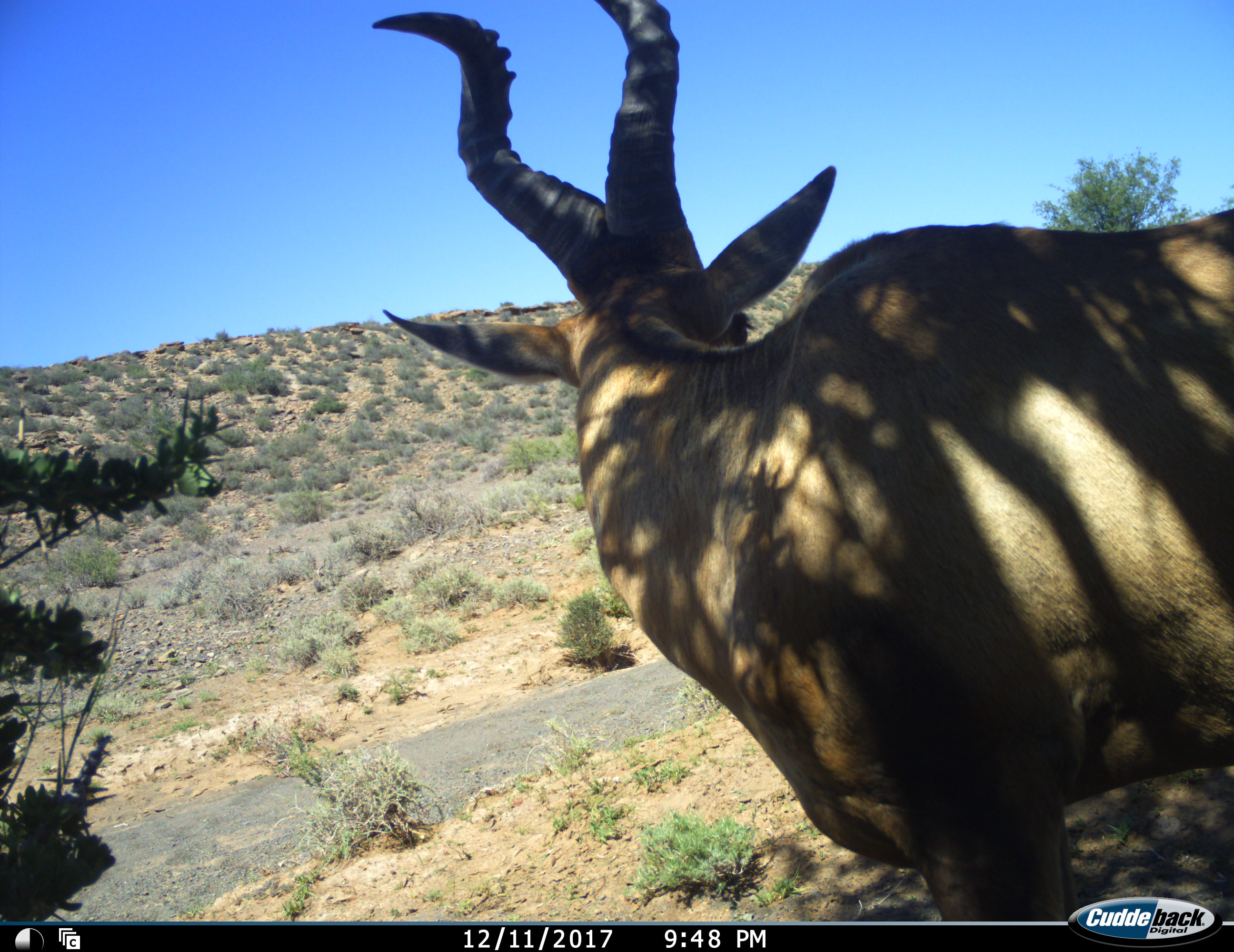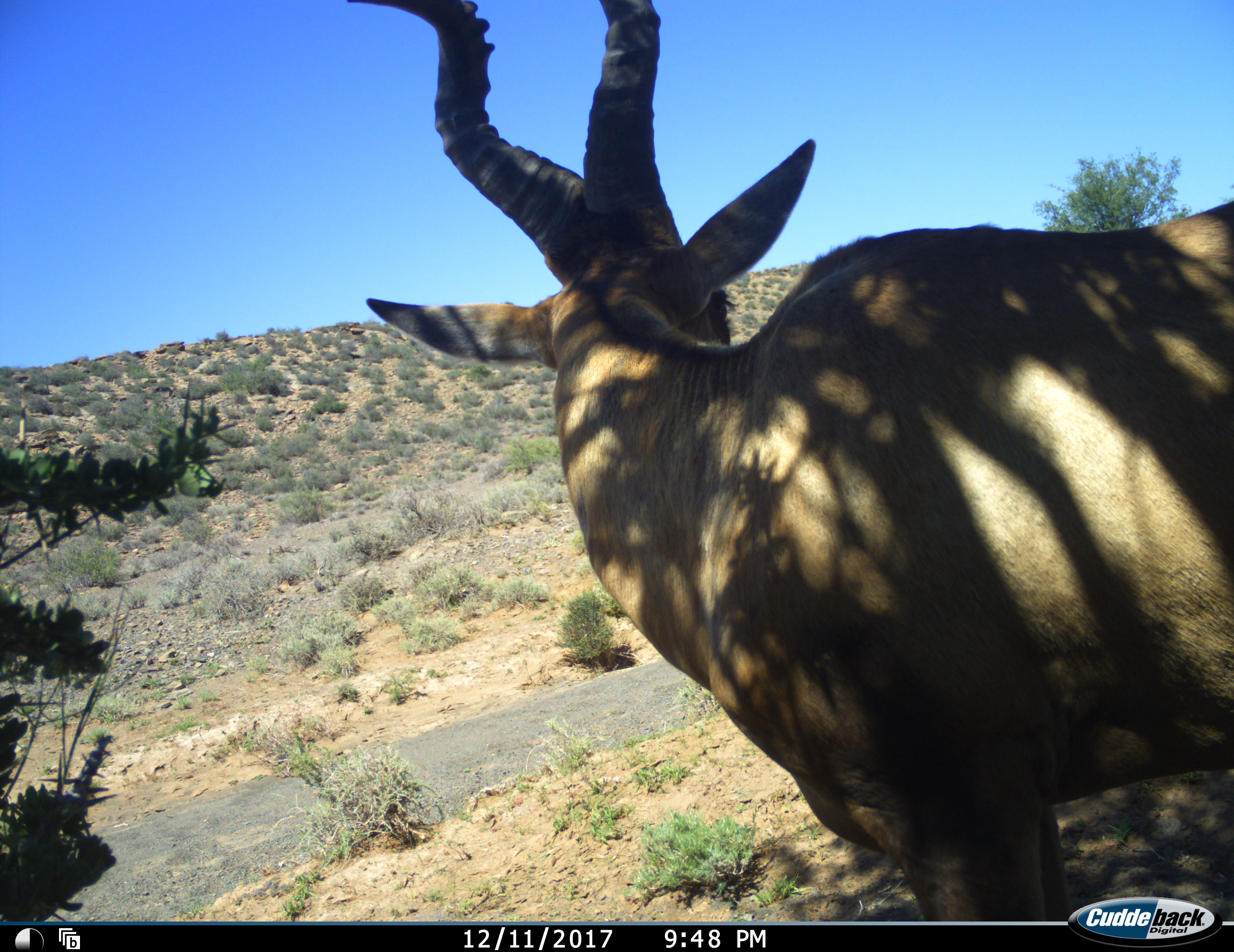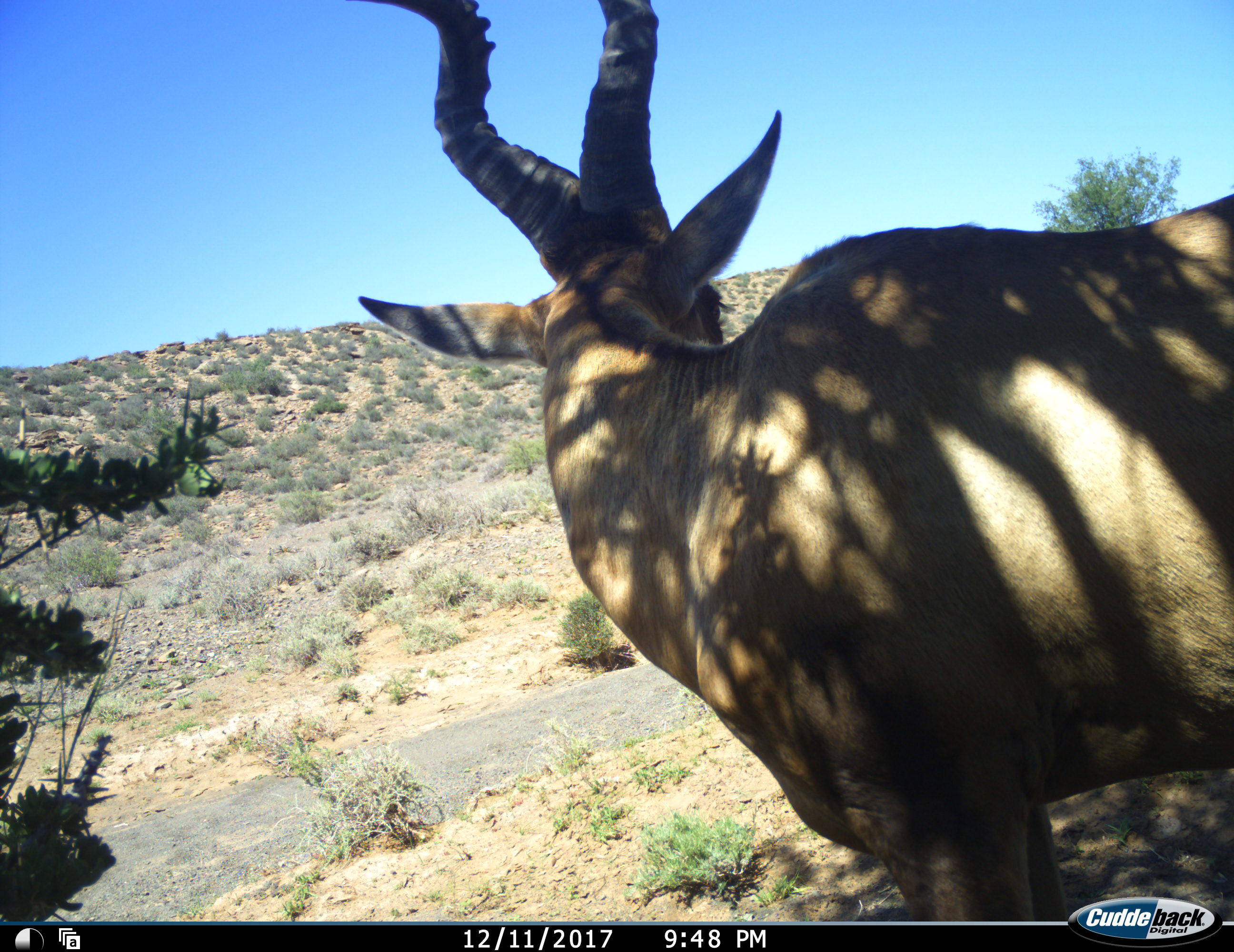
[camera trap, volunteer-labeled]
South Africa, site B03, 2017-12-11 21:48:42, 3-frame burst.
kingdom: Animalia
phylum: Chordata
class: Mammalia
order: Artiodactyla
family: Bovidae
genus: Alcelaphus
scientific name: Alcelaphus buselaphus caama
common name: red hartebeest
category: hartebeestred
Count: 1.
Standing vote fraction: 100%.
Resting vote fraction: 0%.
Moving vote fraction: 0%.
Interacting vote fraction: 0%.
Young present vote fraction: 0%.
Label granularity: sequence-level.